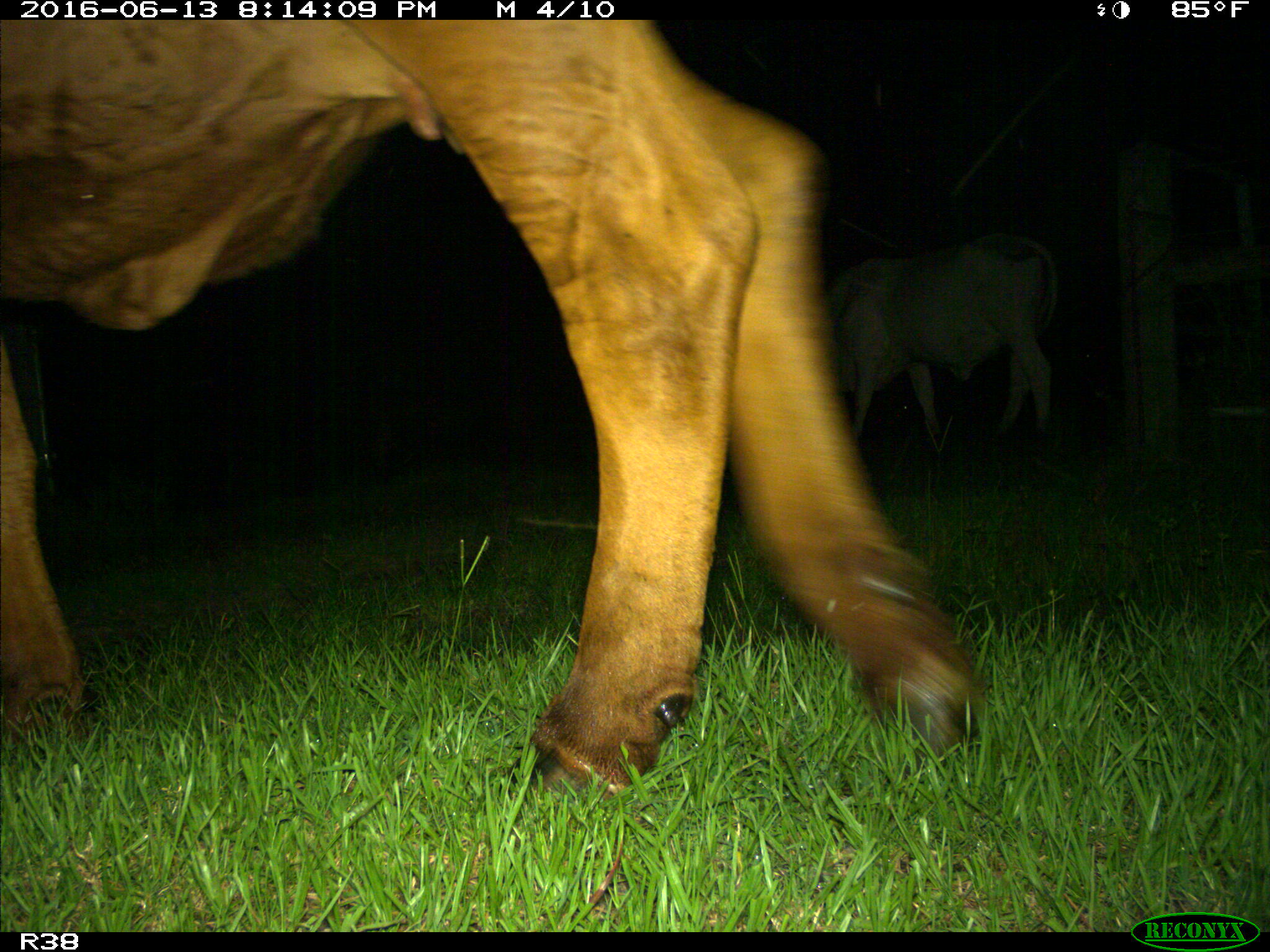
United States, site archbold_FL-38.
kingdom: Animalia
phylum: Chordata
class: Mammalia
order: Artiodactyla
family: Bovidae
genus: Bos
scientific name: Bos taurus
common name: domestic cow